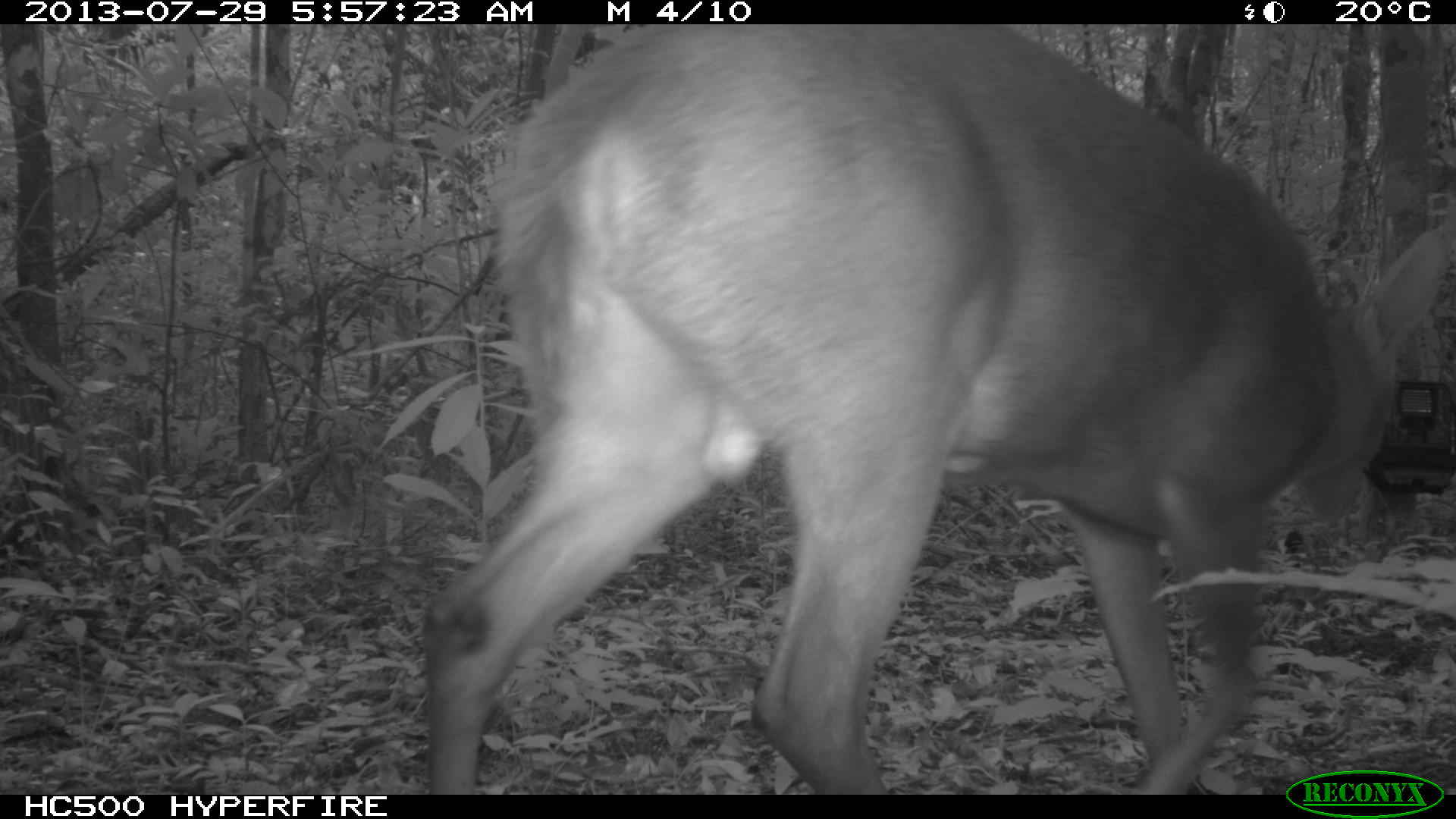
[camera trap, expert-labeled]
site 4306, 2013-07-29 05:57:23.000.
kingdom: Animalia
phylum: Chordata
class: Mammalia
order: Artiodactyla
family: Cervidae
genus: Mazama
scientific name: Mazama temama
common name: central american red brocket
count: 1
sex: male